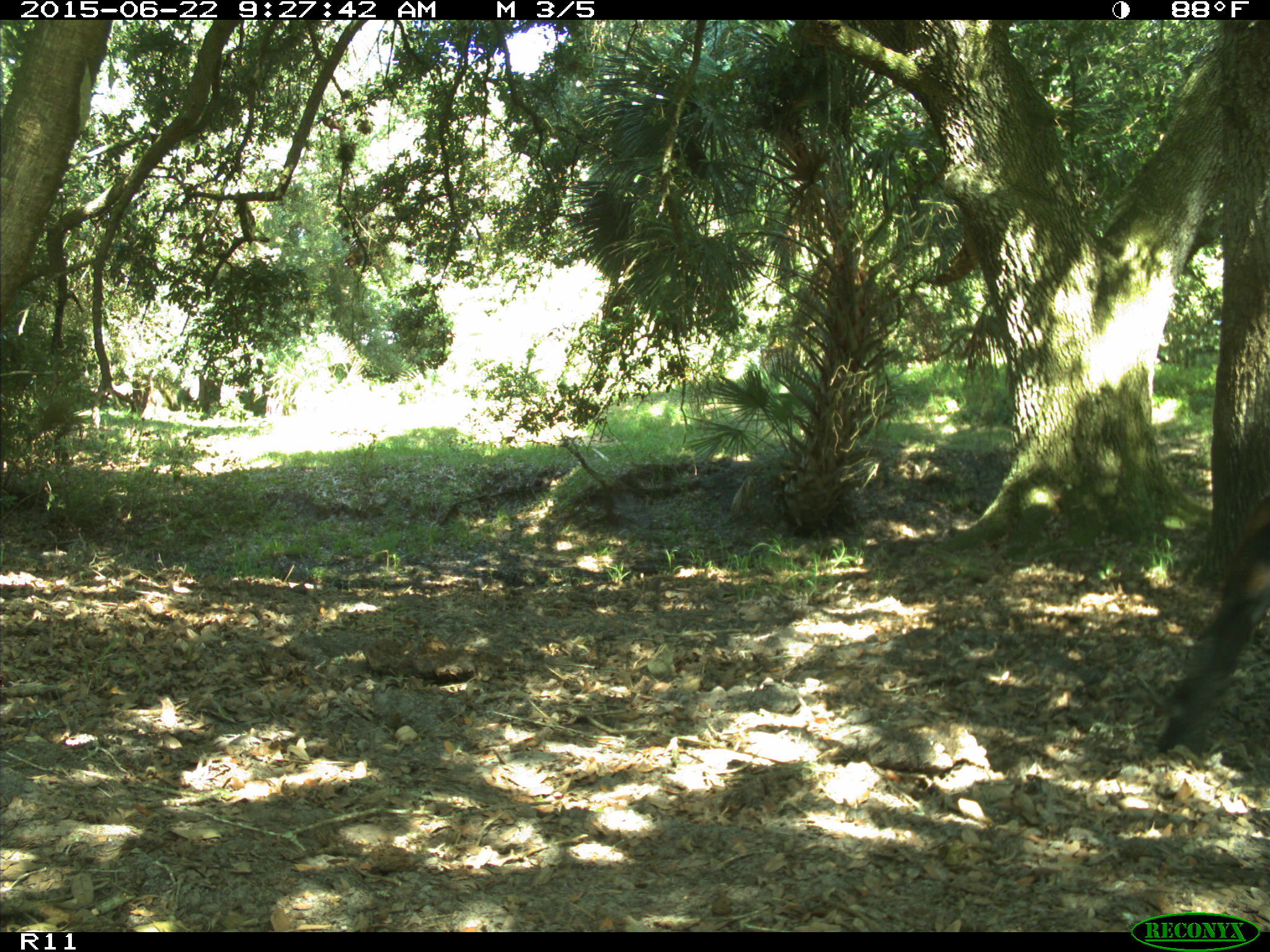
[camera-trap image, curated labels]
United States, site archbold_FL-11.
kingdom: Animalia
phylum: Chordata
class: Mammalia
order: Artiodactyla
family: Bovidae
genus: Bos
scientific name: Bos taurus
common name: domestic cow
Bos taurus (domestic cow).